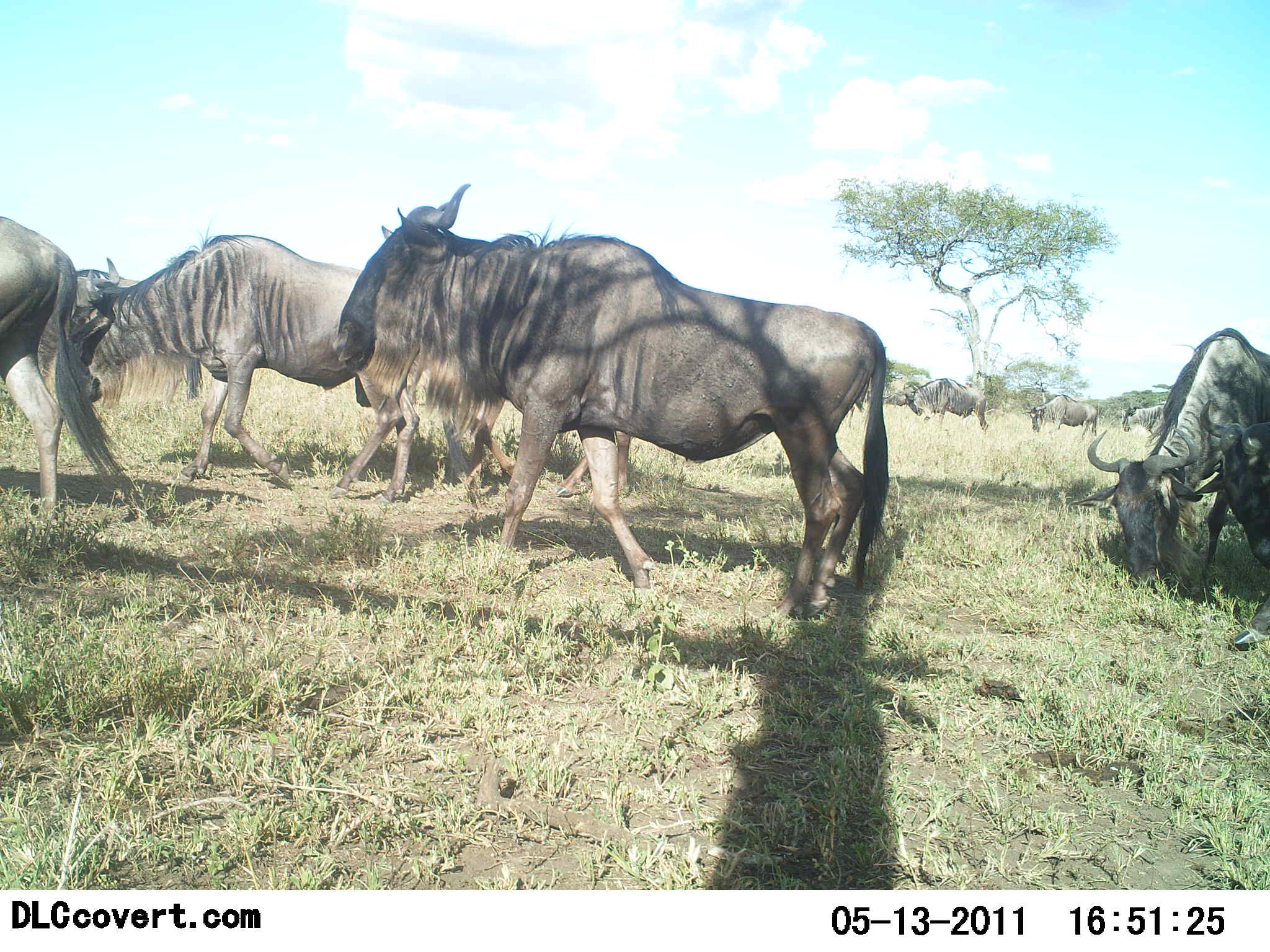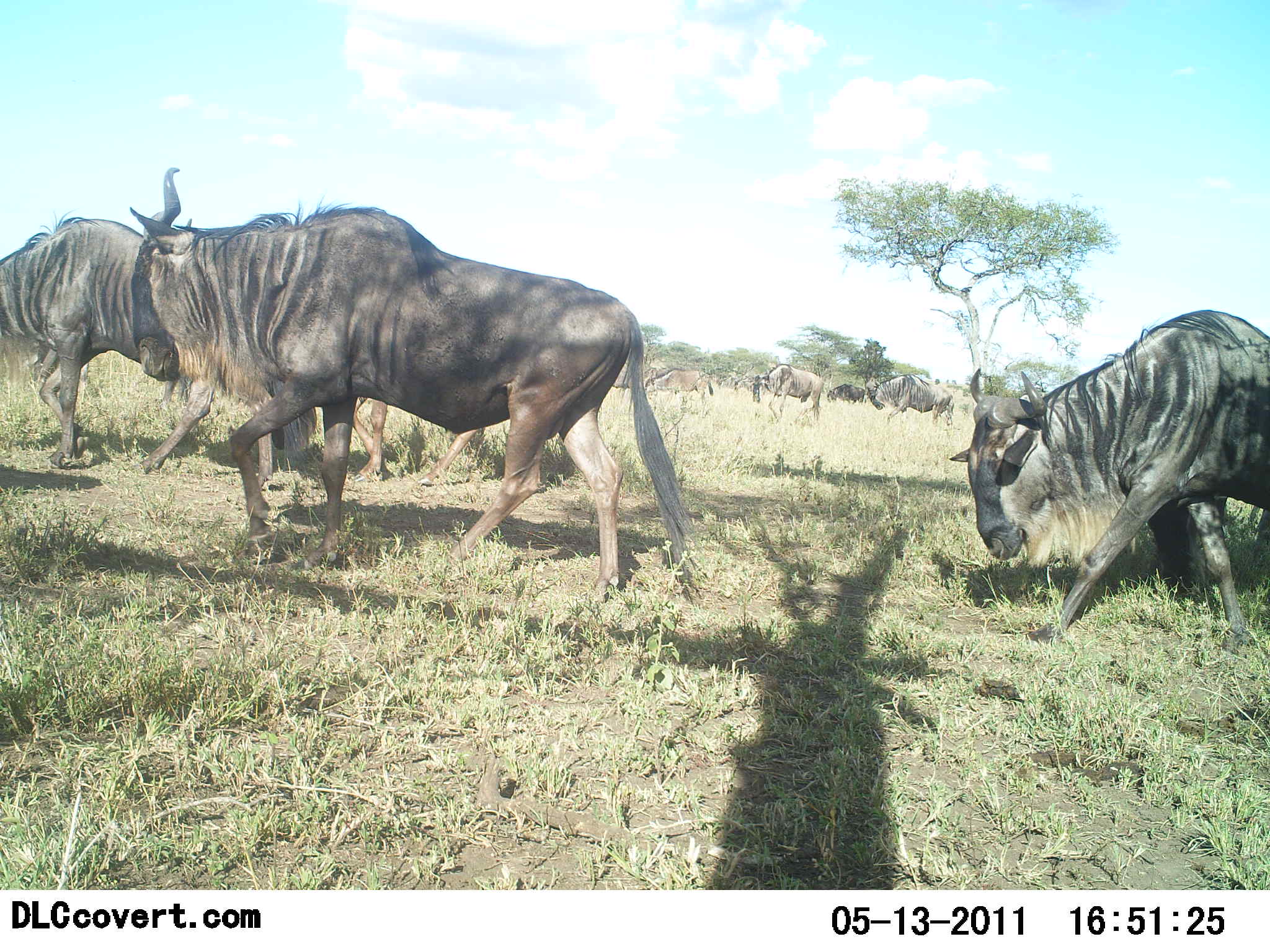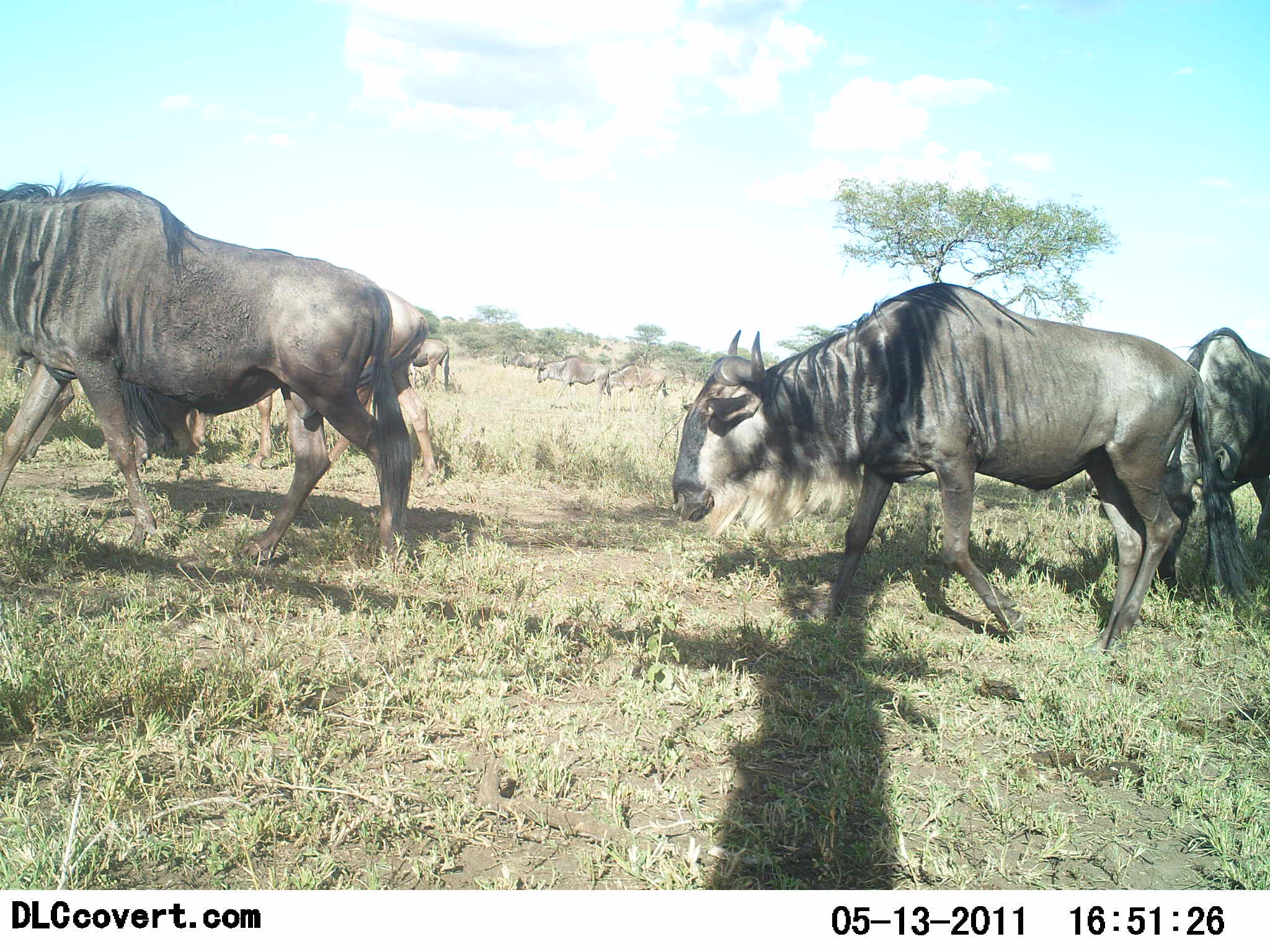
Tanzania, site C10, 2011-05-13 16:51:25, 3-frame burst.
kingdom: Animalia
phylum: Chordata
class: Mammalia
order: Artiodactyla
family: Bovidae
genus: Connochaetes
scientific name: Connochaetes taurinus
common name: blue wildebeest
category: wildebeest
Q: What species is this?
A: Wildebeest (blue wildebeest) (Connochaetes taurinus).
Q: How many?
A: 11-50.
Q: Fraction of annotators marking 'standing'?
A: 8%.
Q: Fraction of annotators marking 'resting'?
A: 8%.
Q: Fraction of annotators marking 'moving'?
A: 100%.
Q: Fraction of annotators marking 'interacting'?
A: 8%.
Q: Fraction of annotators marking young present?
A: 0%.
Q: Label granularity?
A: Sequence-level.